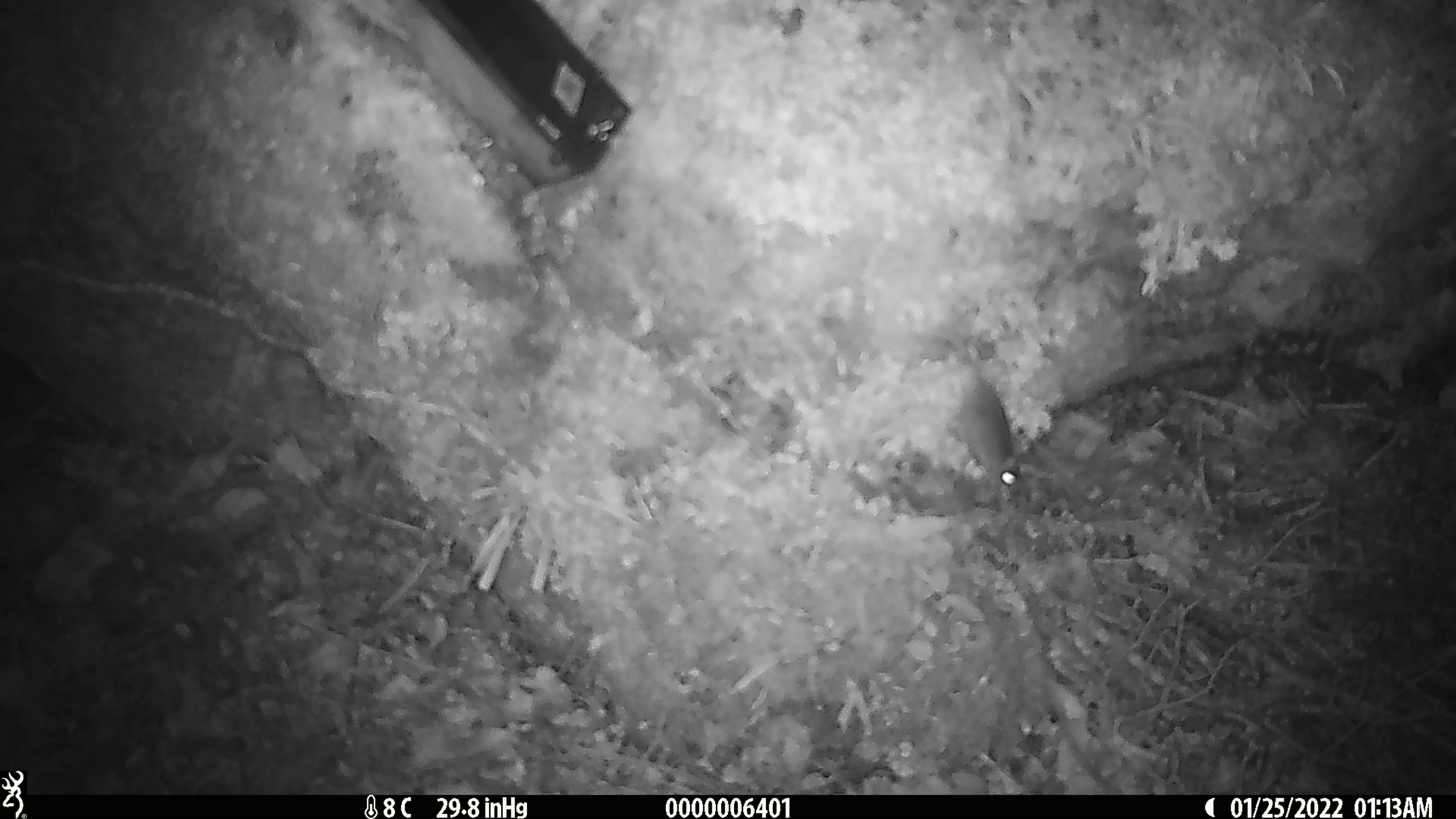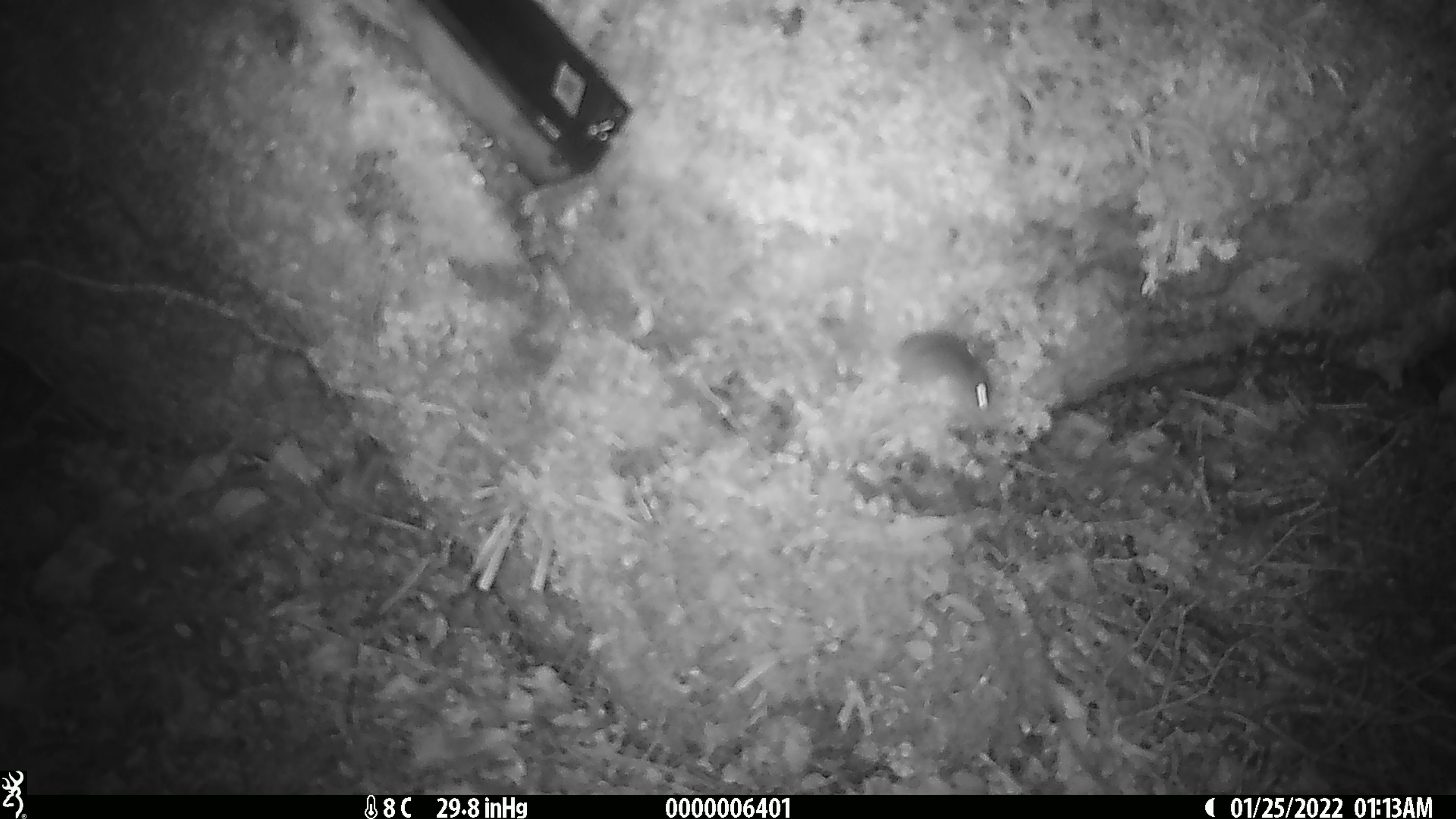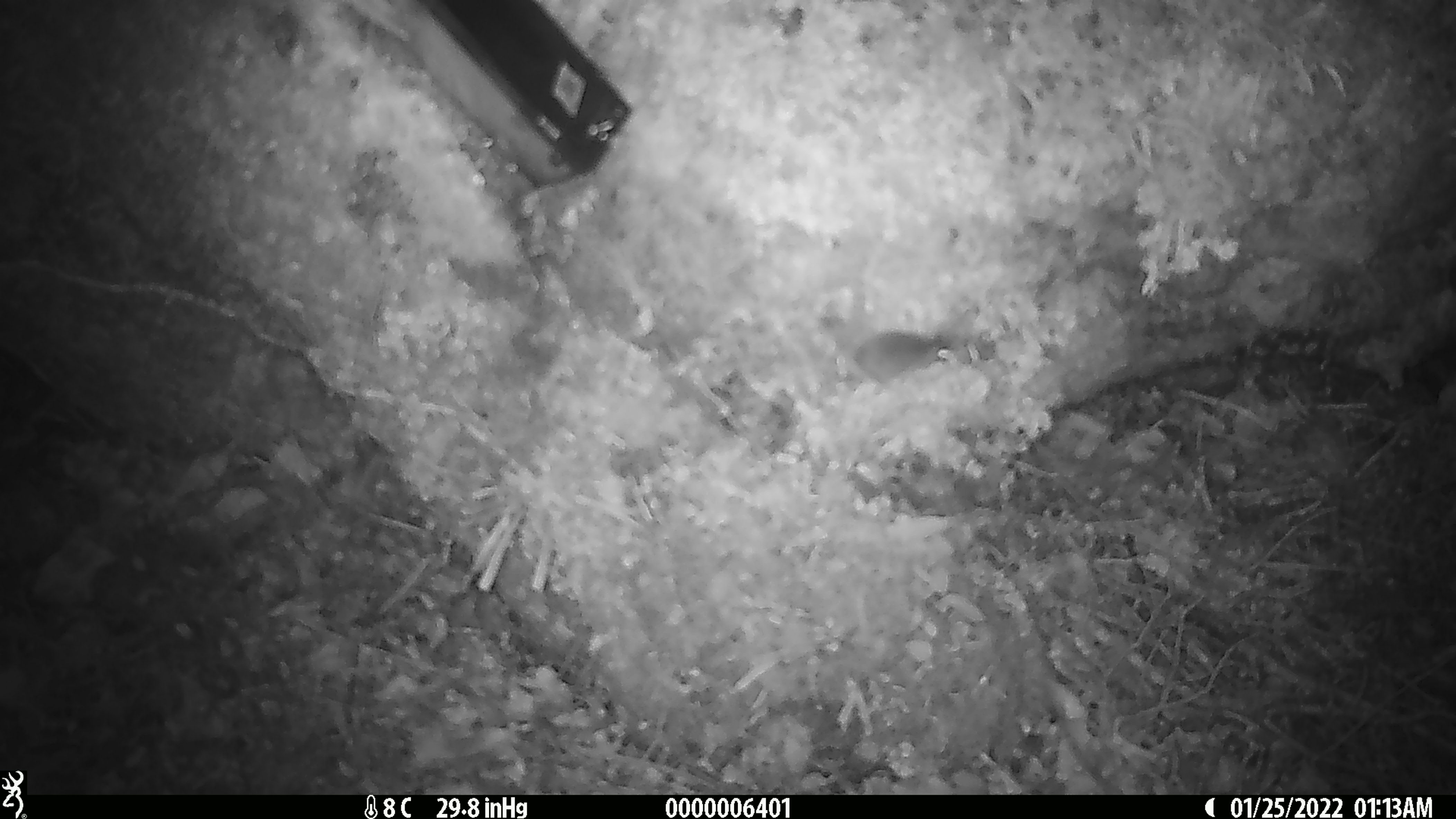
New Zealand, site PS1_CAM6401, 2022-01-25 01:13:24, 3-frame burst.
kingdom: Animalia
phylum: Chordata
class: Mammalia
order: Rodentia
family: Muridae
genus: Mus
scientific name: Mus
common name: mouse